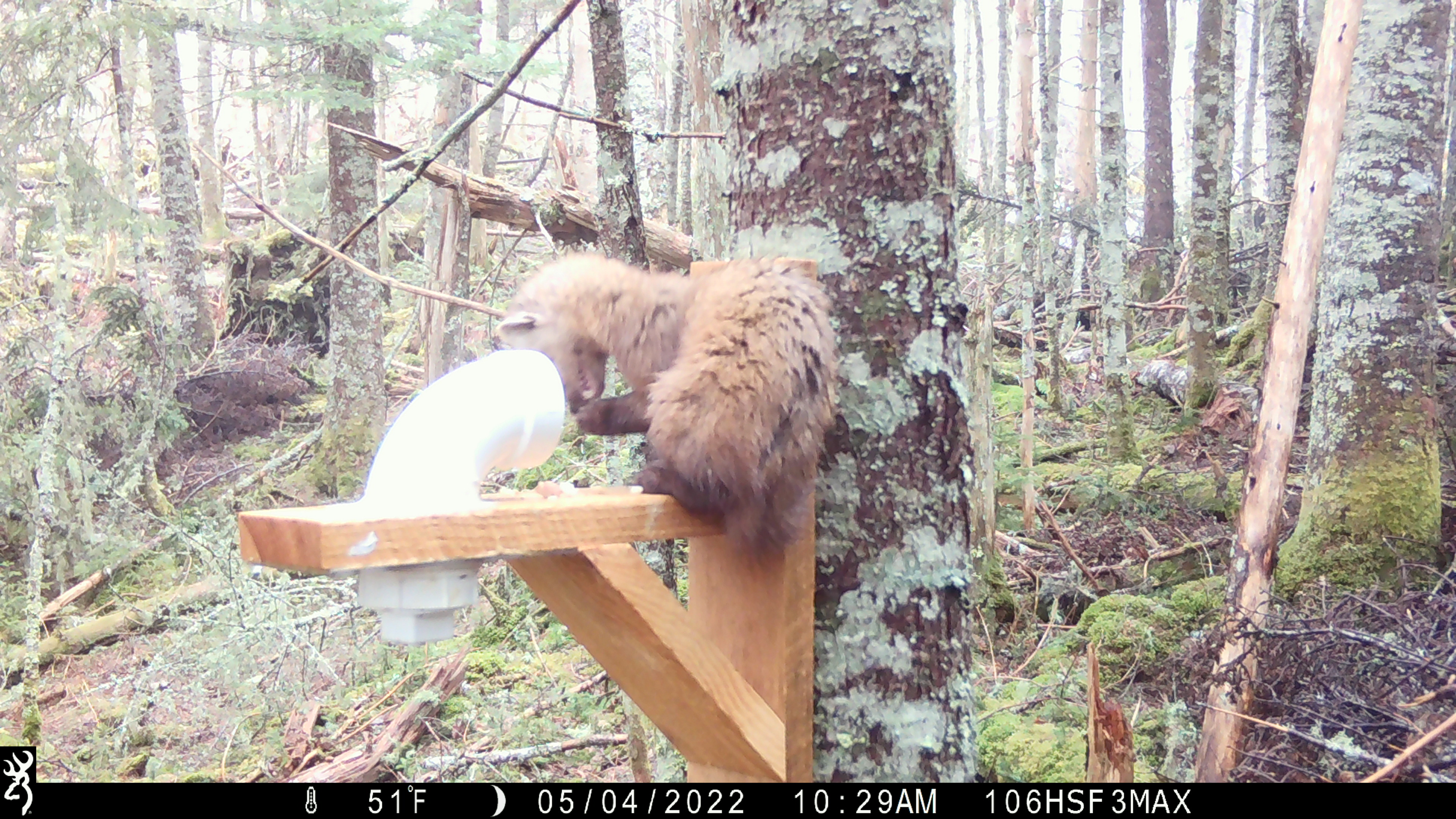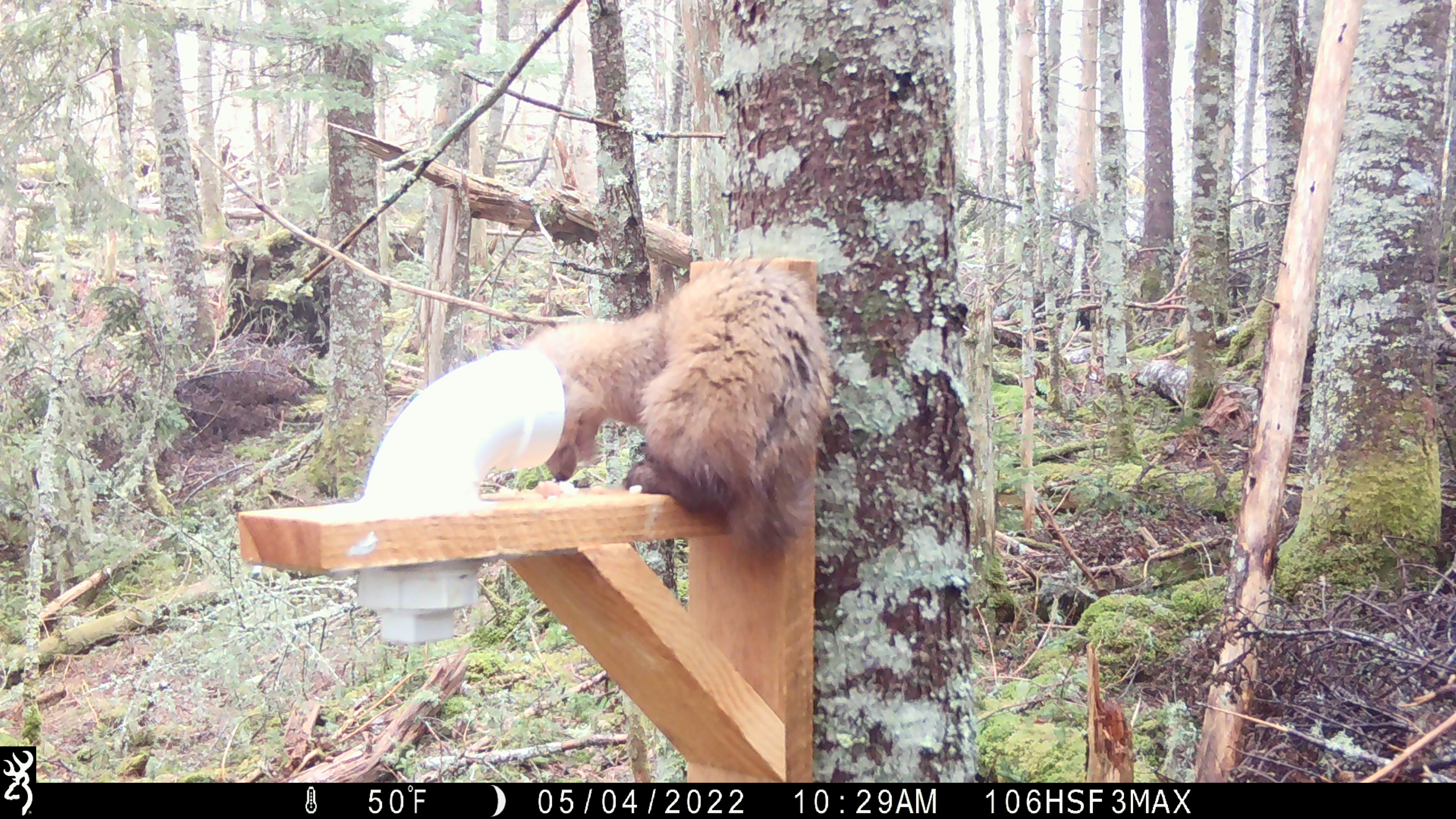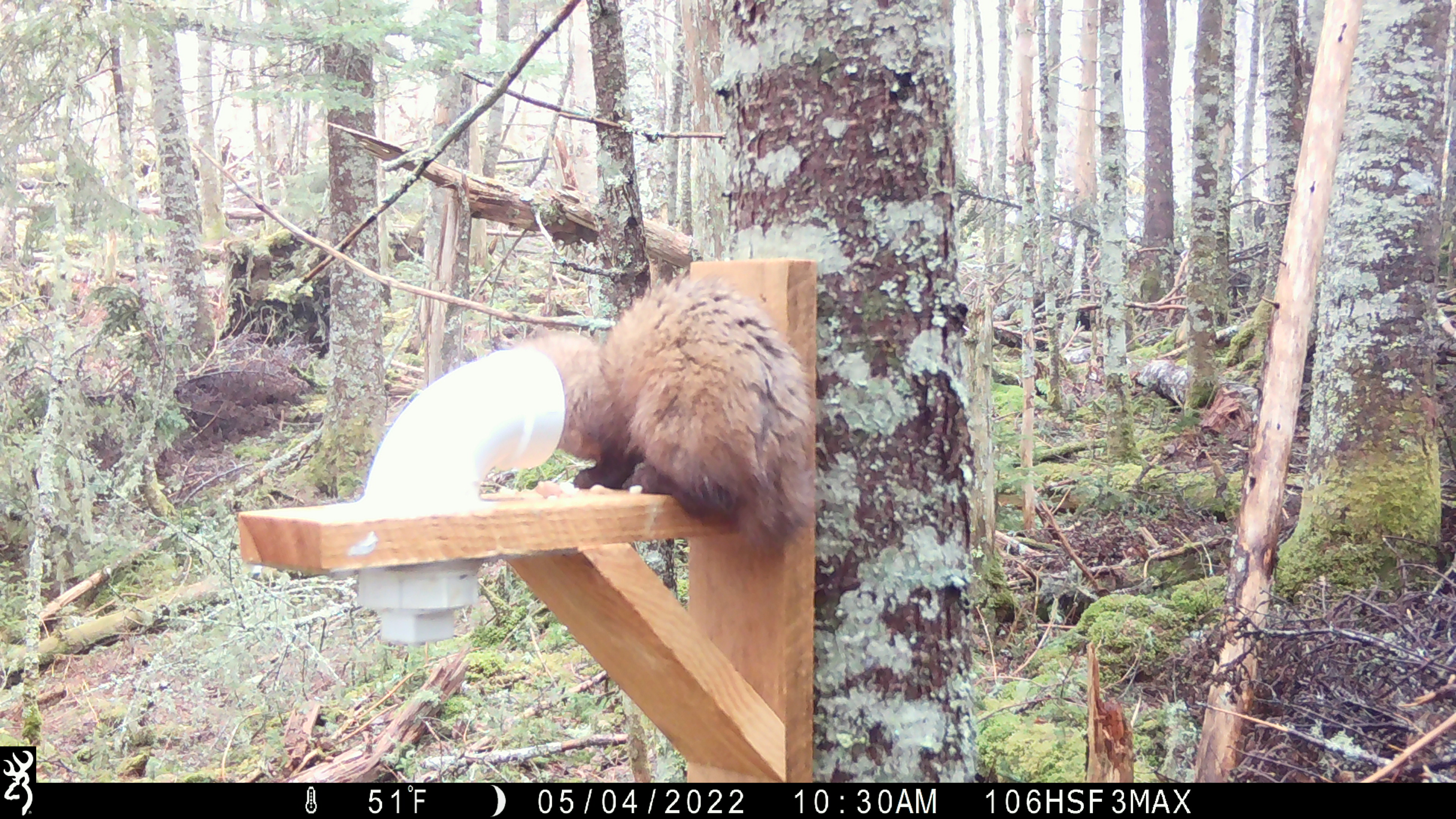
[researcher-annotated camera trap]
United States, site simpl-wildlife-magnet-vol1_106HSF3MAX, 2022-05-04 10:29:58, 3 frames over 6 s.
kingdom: Animalia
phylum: Chordata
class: Mammalia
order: Carnivora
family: Mustelidae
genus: Martes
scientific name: Martes americana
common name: american marten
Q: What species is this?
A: American marten (Martes americana).